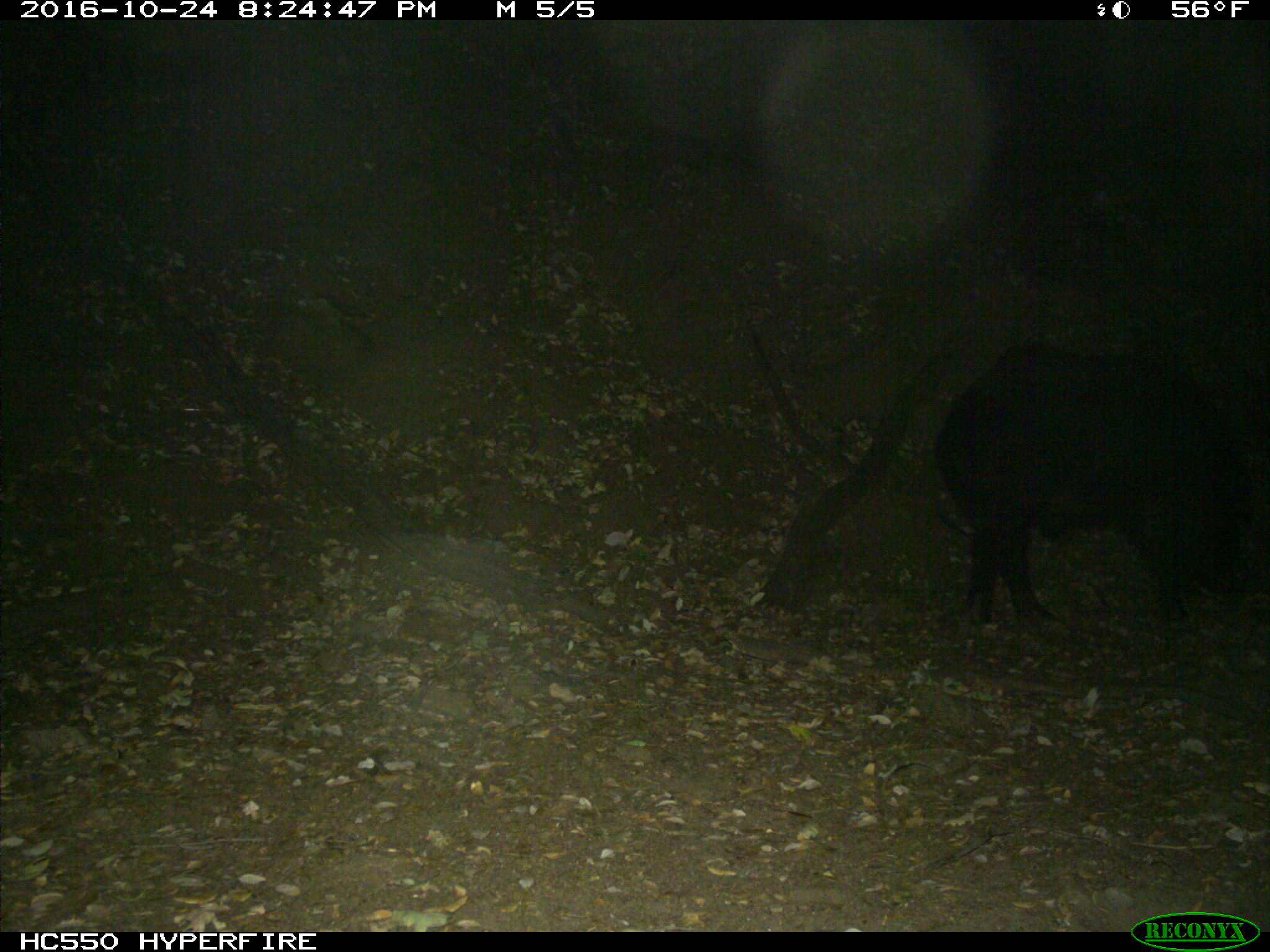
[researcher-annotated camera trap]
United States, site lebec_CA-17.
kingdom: Animalia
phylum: Chordata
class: Mammalia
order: Artiodactyla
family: Suidae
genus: Sus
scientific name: Sus scrofa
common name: wild boar